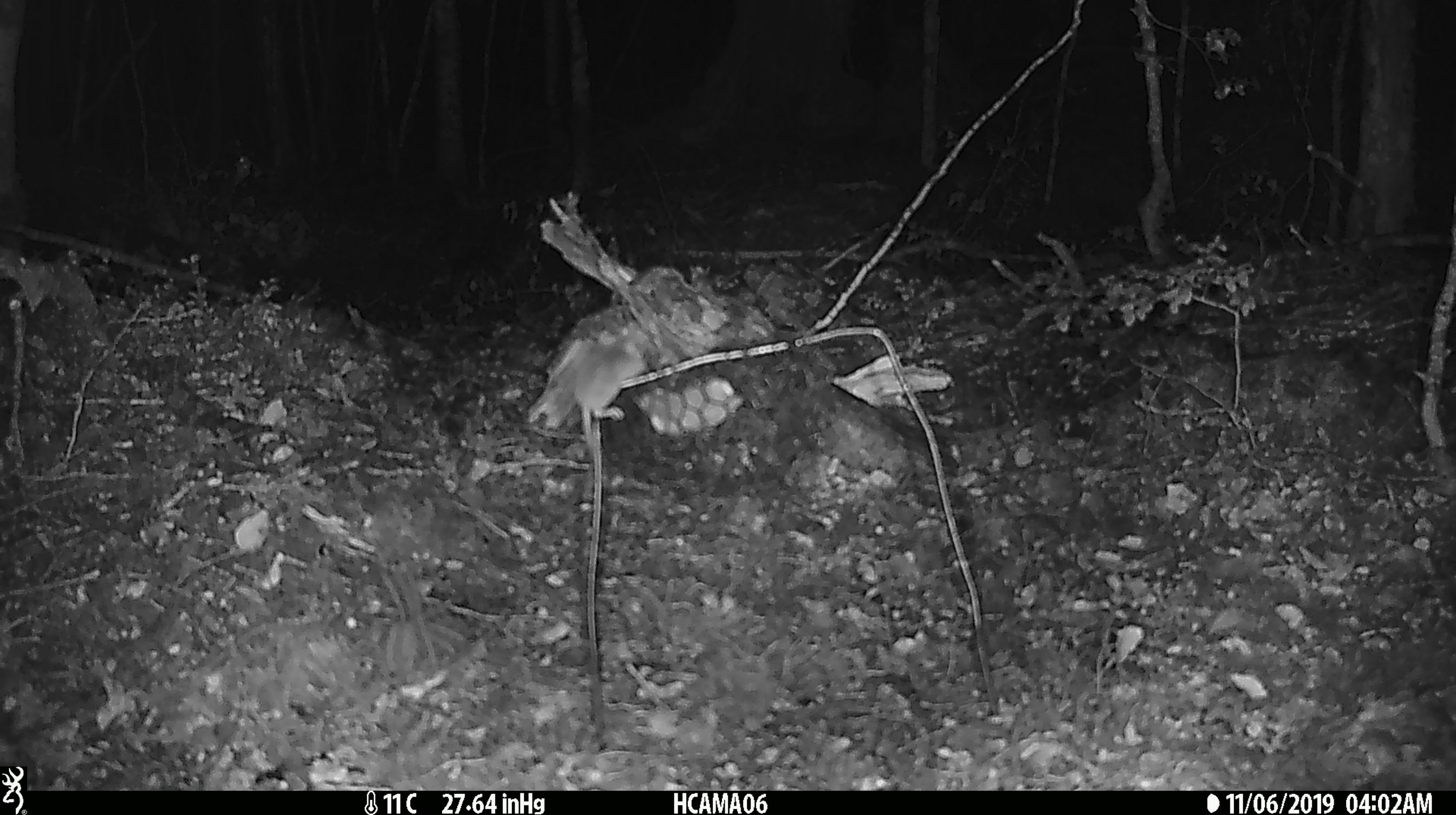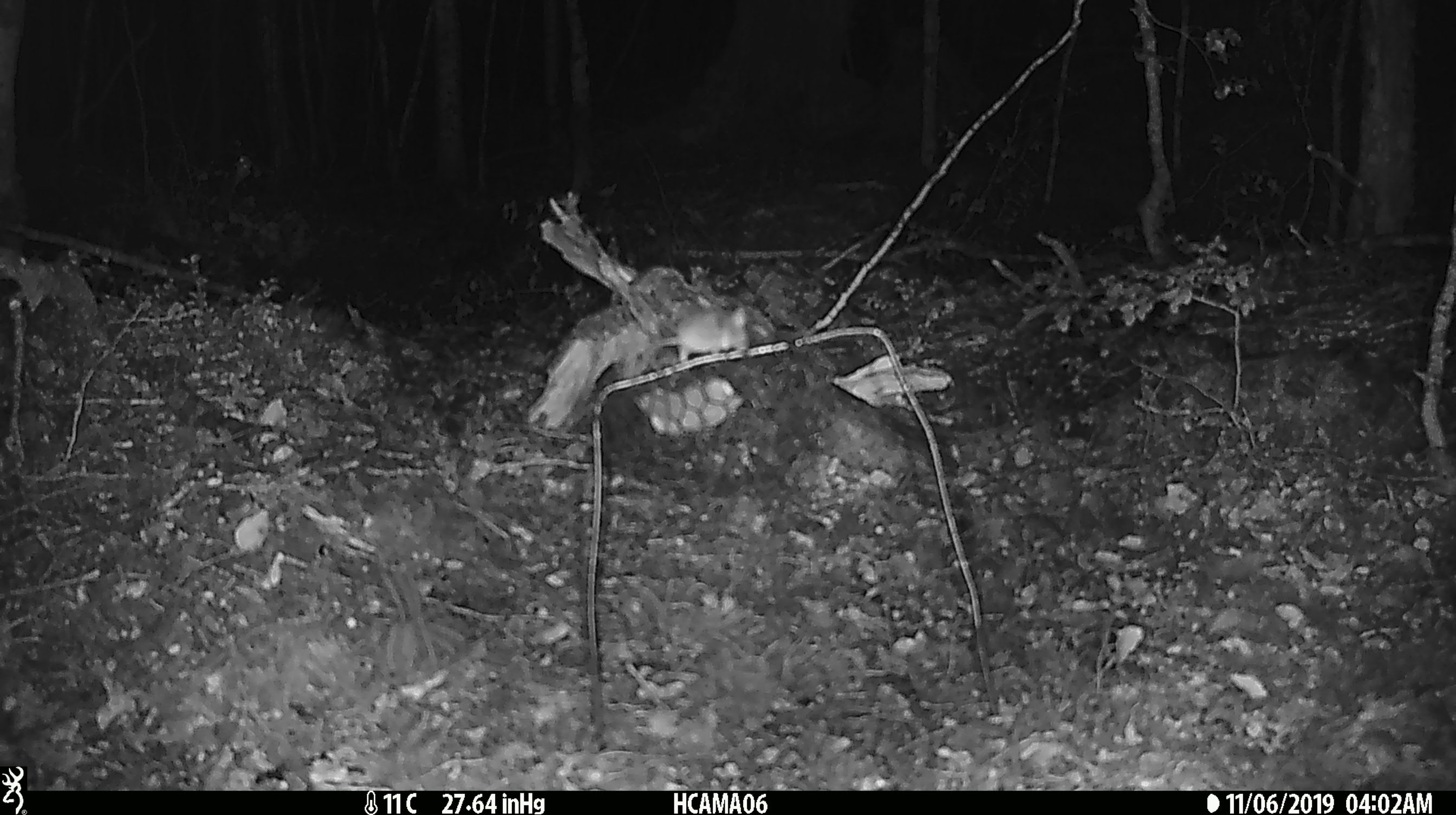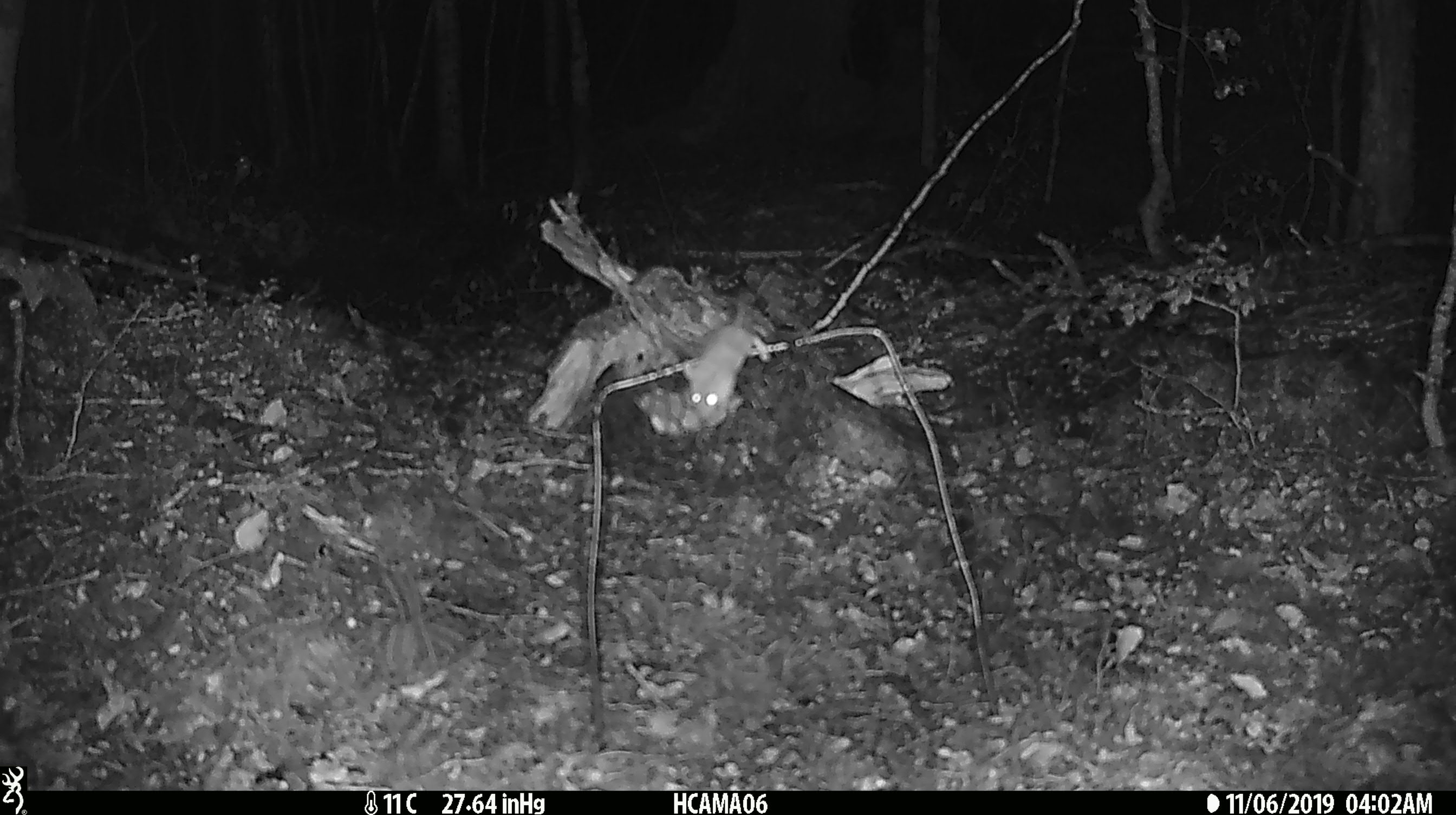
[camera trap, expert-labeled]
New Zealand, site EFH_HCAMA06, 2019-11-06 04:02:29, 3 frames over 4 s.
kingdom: Animalia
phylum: Chordata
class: Mammalia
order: Rodentia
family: Muridae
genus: Mus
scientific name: Mus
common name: mouse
Mouse (Mus).